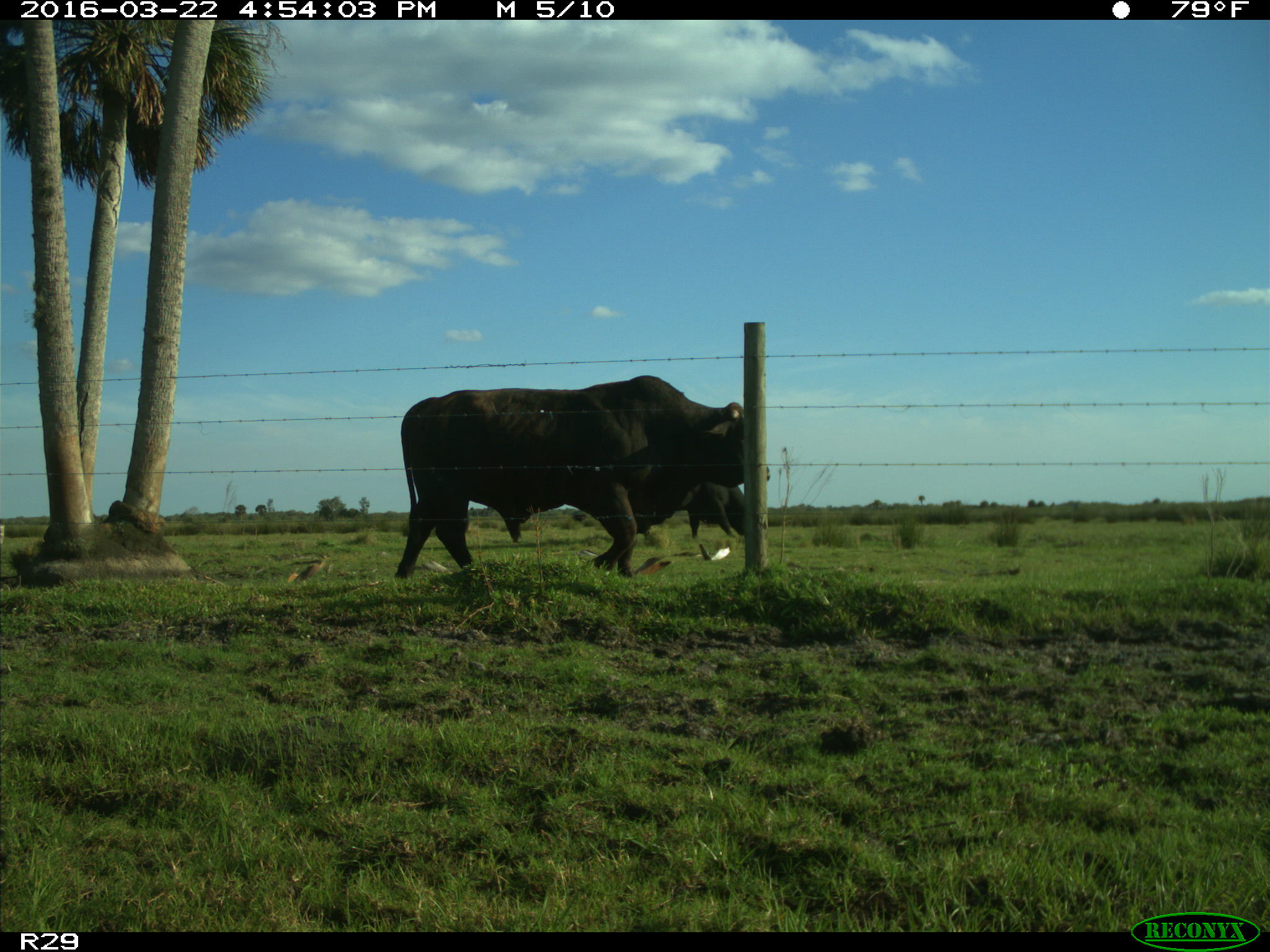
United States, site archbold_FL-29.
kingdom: Animalia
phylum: Chordata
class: Mammalia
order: Artiodactyla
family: Bovidae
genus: Bos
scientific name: Bos taurus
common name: domestic cow